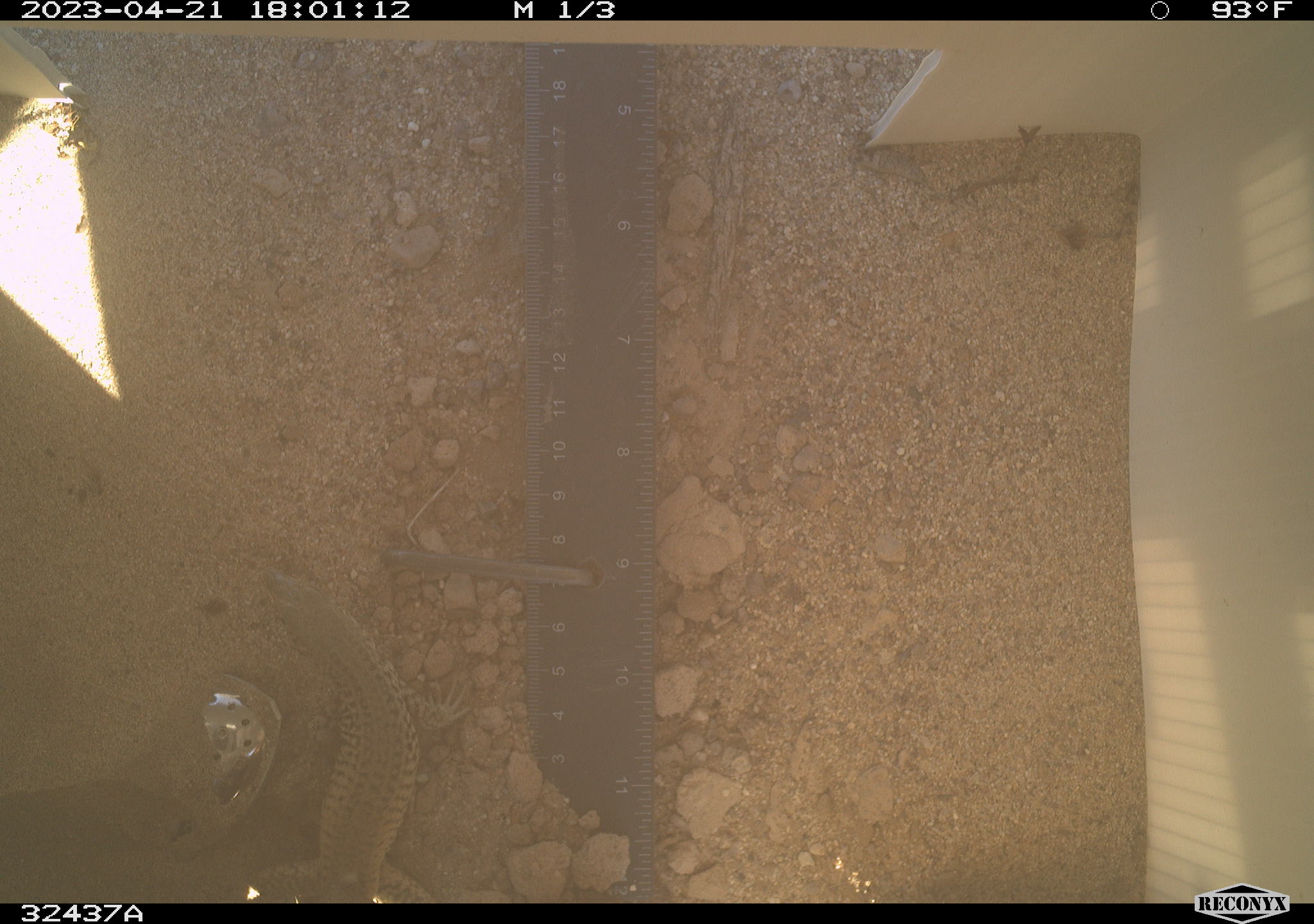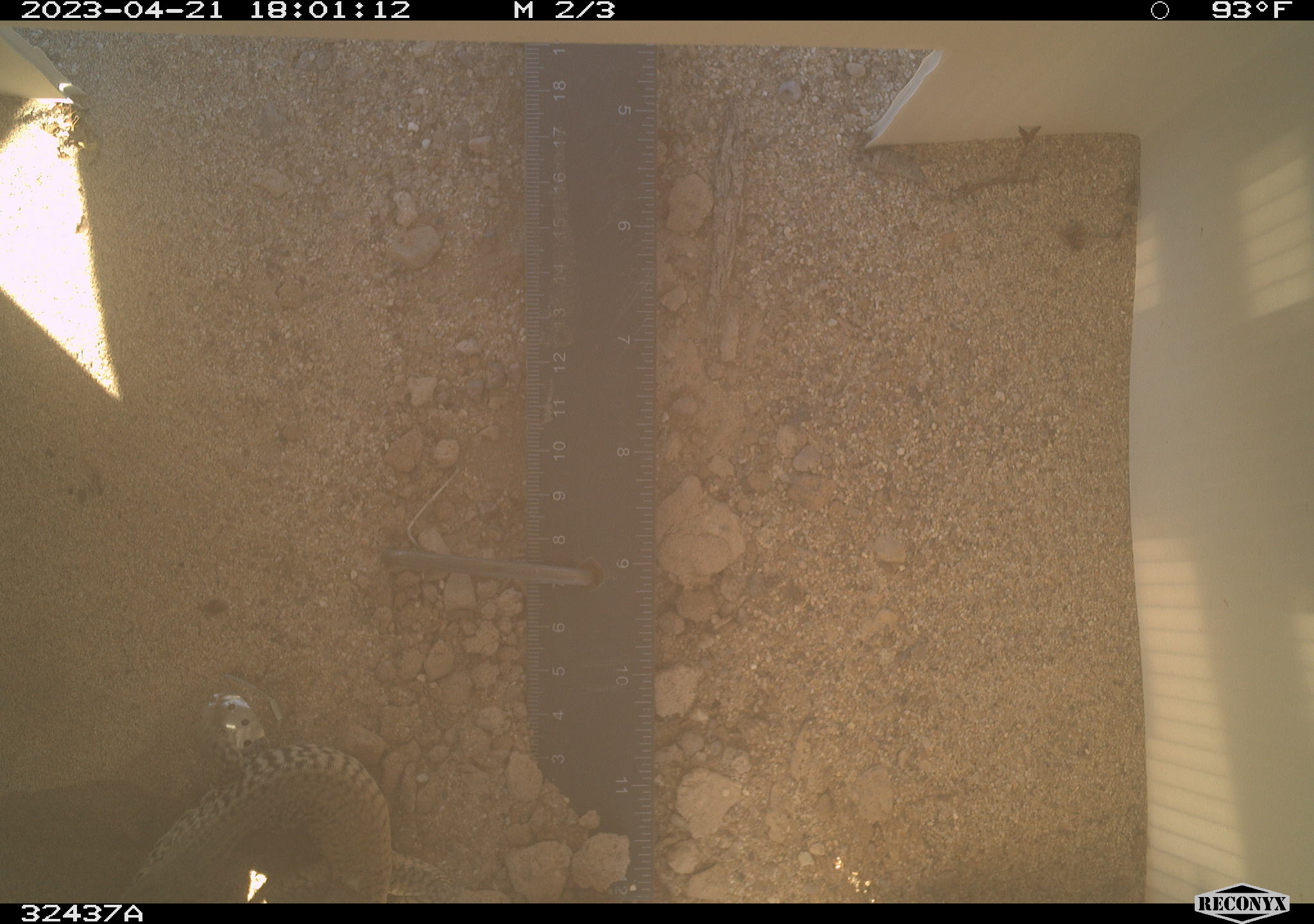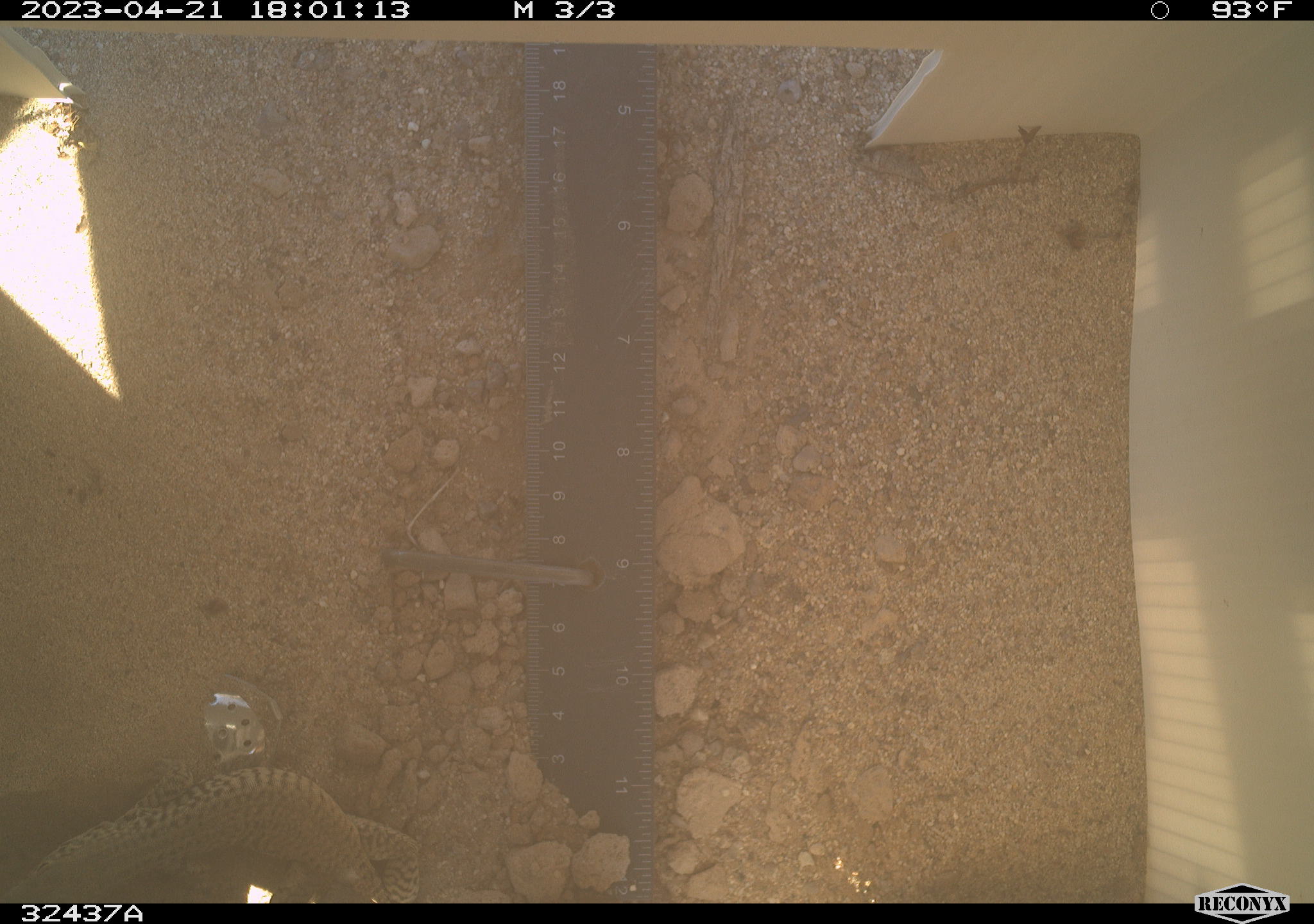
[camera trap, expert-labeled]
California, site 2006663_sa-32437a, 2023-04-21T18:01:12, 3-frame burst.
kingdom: Animalia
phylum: Chordata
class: Reptilia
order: Squamata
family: Teiidae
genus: Aspidoscelis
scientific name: Aspidoscelis tigris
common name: western whiptail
Western whiptail (Aspidoscelis tigris).